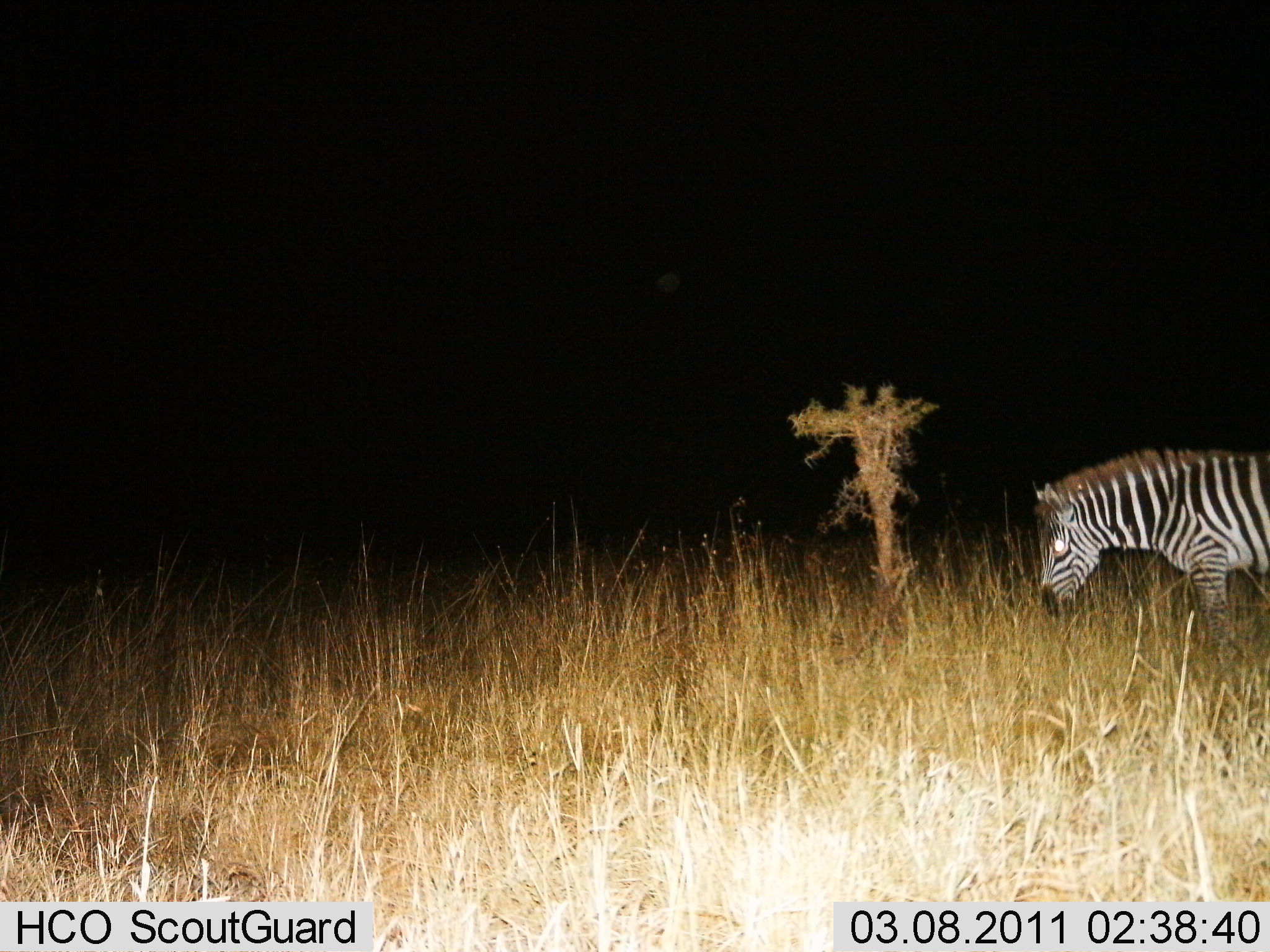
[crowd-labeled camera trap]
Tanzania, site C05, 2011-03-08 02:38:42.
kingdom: Animalia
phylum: Chordata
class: Mammalia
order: Perissodactyla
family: Equidae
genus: Equus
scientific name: Equus quagga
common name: plains zebra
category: zebra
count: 1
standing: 43%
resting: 0%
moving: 36%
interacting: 0%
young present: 0%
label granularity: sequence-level